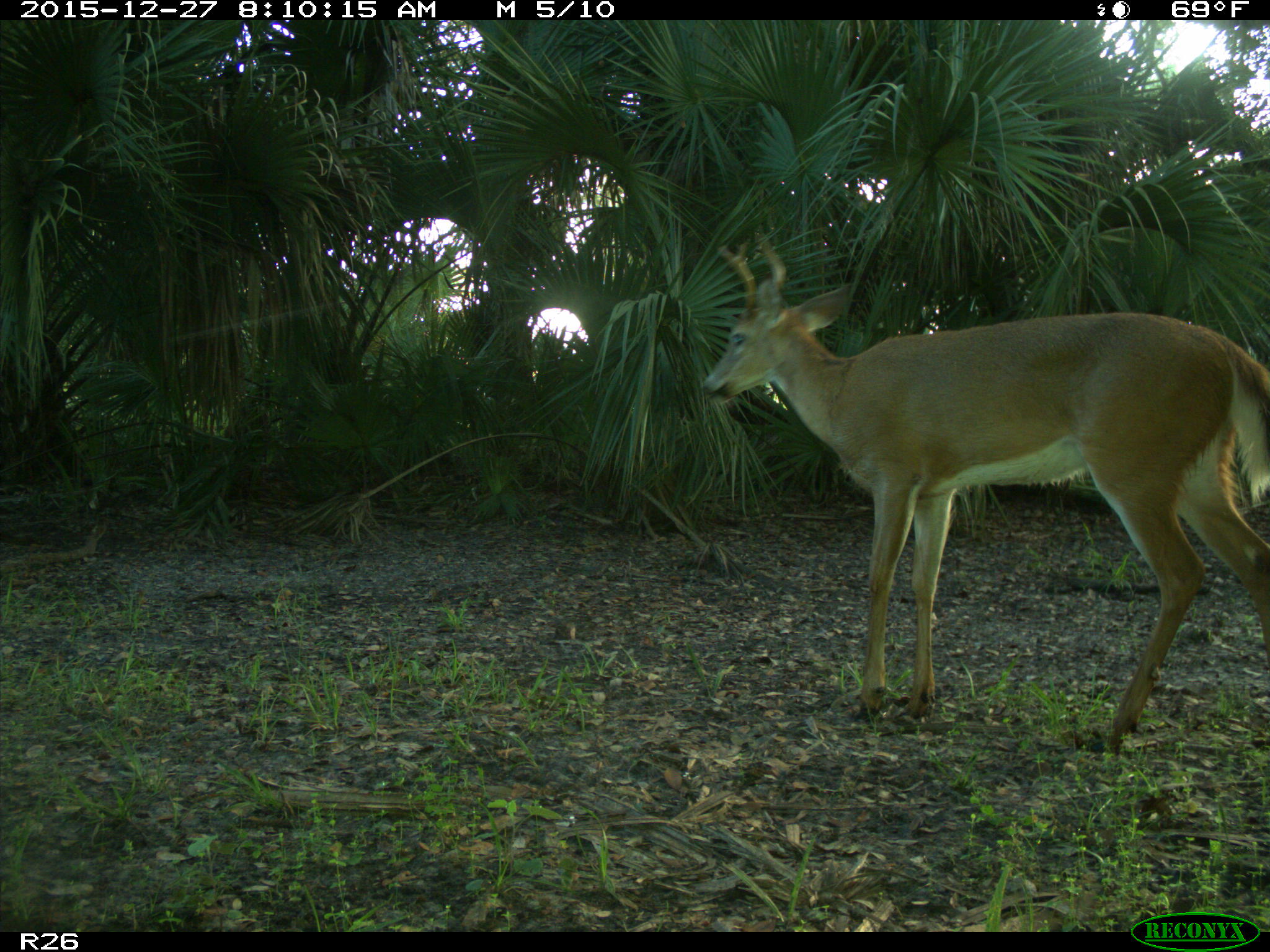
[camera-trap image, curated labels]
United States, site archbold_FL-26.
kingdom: Animalia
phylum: Chordata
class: Mammalia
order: Artiodactyla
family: Cervidae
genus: Odocoileus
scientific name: Odocoileus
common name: deer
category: unidentified deer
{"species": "unidentified deer (deer) (Odocoileus)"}